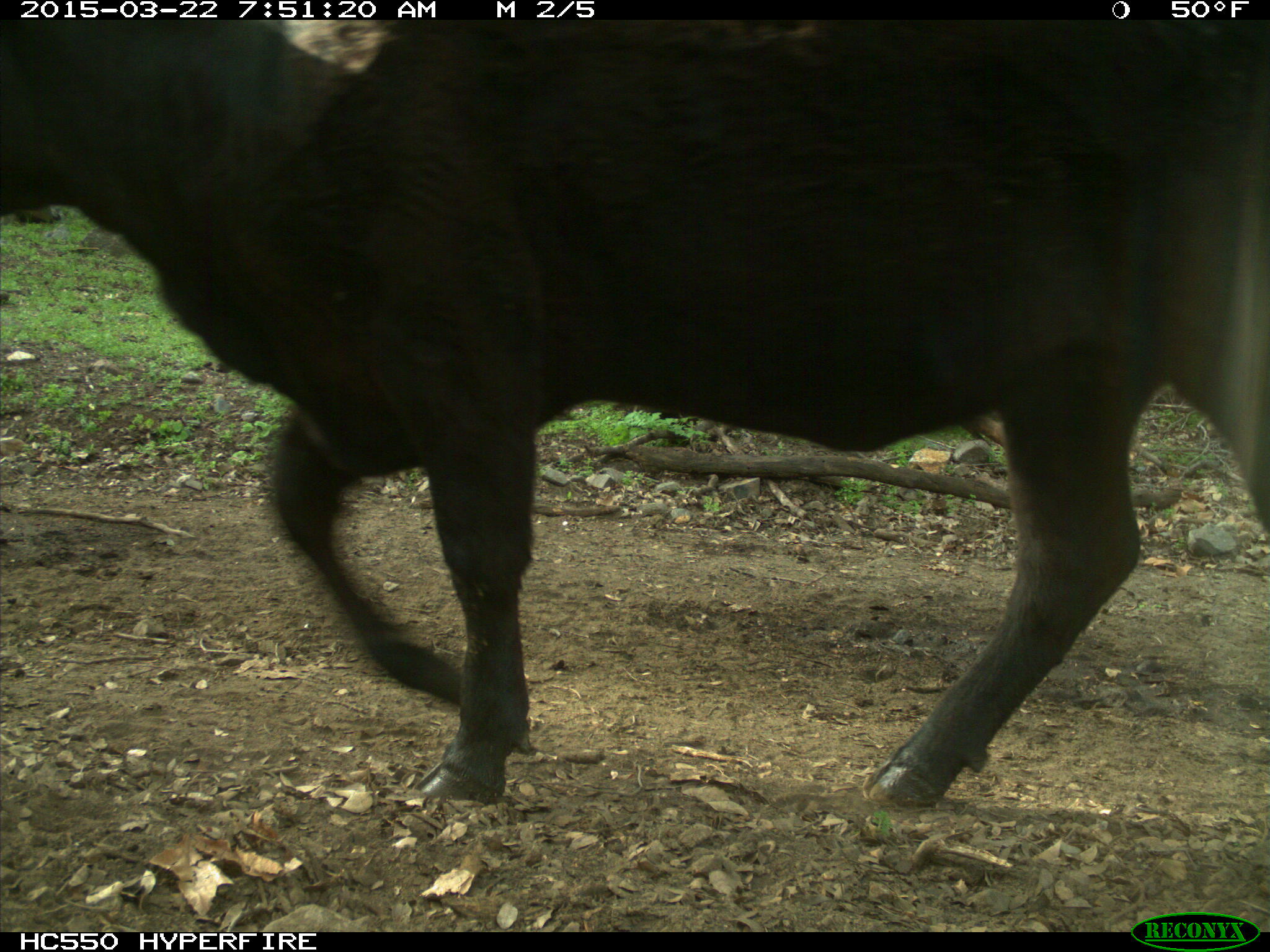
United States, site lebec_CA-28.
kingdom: Animalia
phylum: Chordata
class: Mammalia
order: Artiodactyla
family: Bovidae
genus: Bos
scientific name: Bos taurus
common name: domestic cow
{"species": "Bos taurus (domestic cow)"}